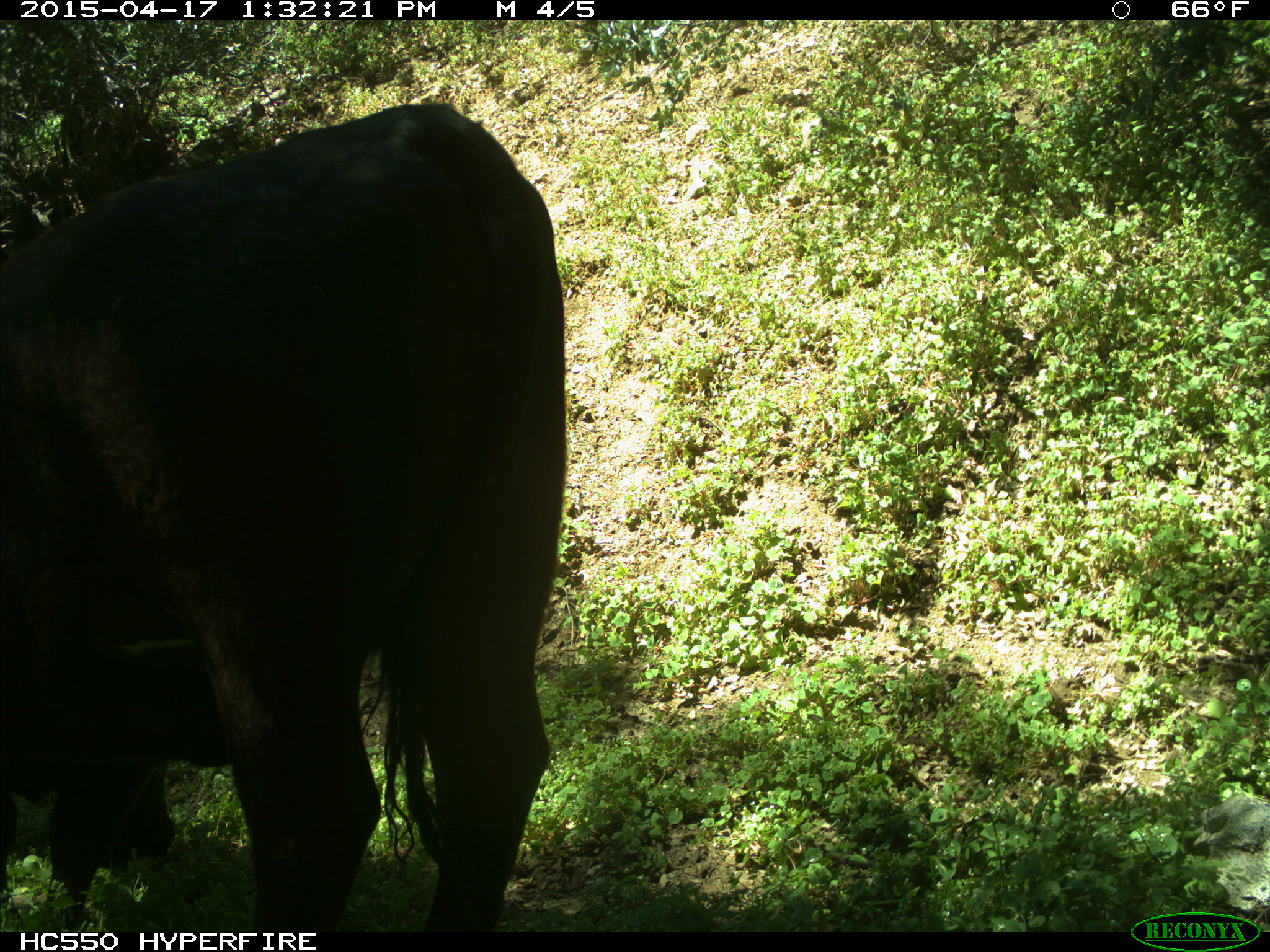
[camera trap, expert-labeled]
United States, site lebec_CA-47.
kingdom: Animalia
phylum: Chordata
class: Mammalia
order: Artiodactyla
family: Bovidae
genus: Bos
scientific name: Bos taurus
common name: domestic cow